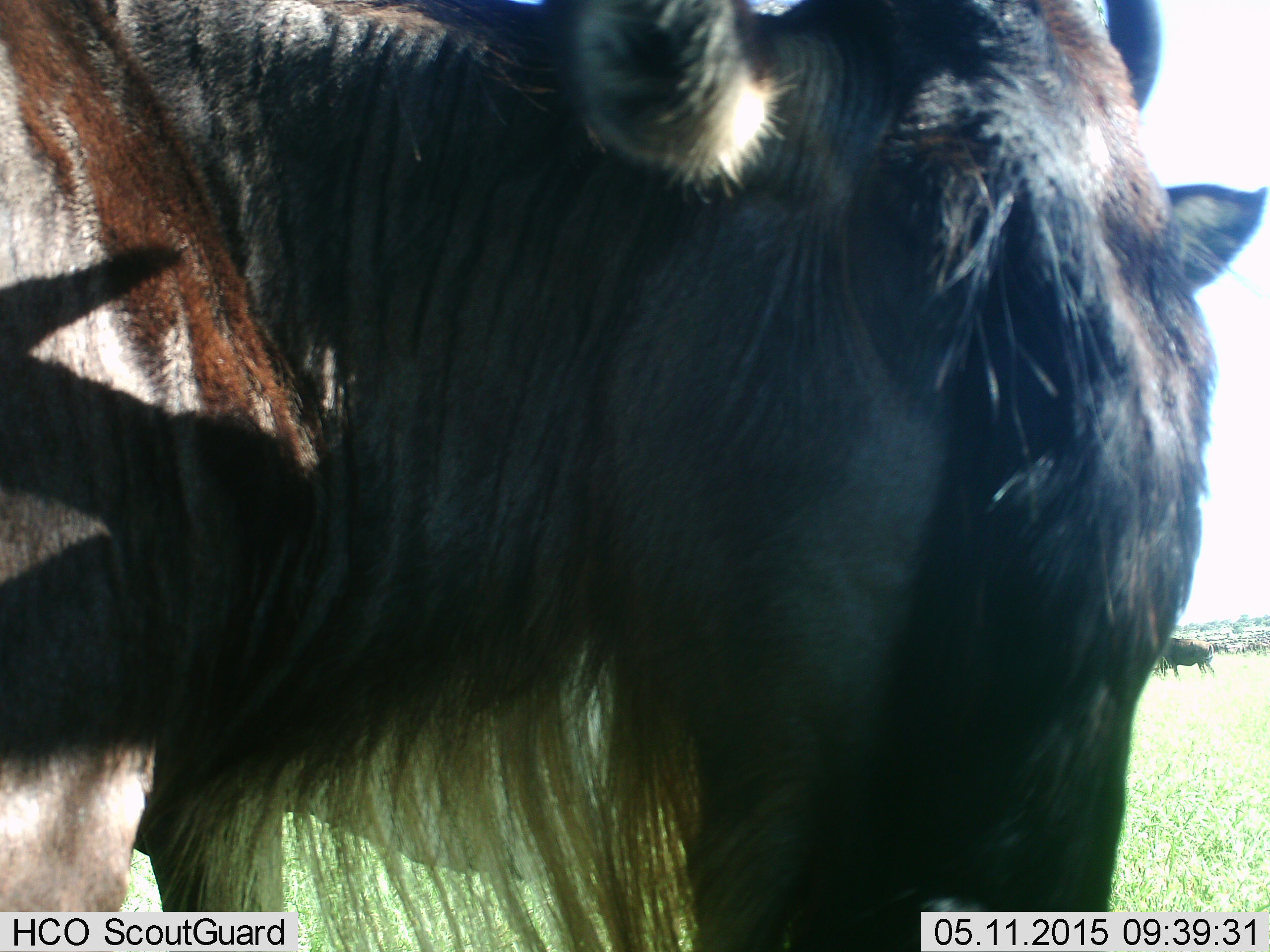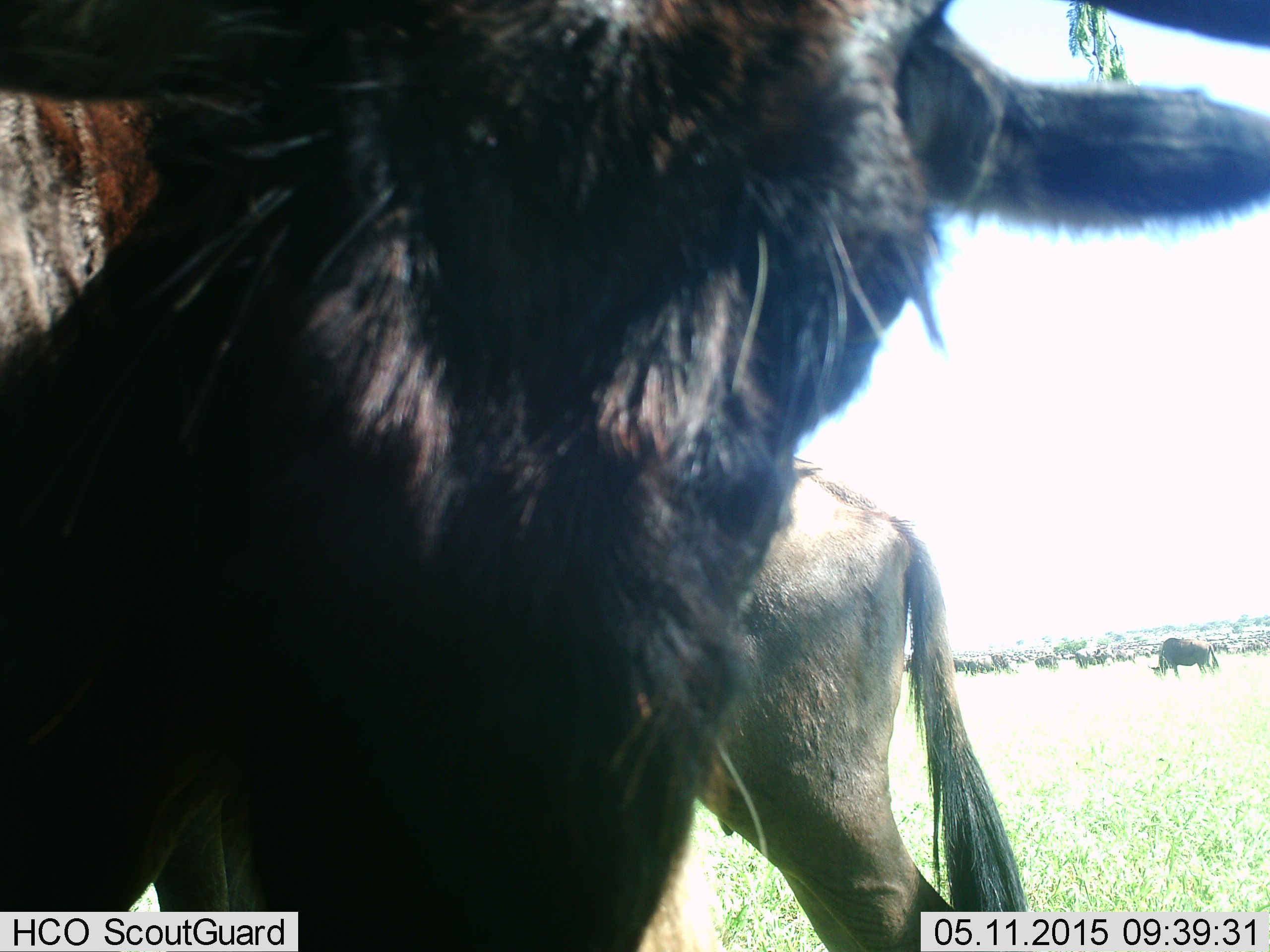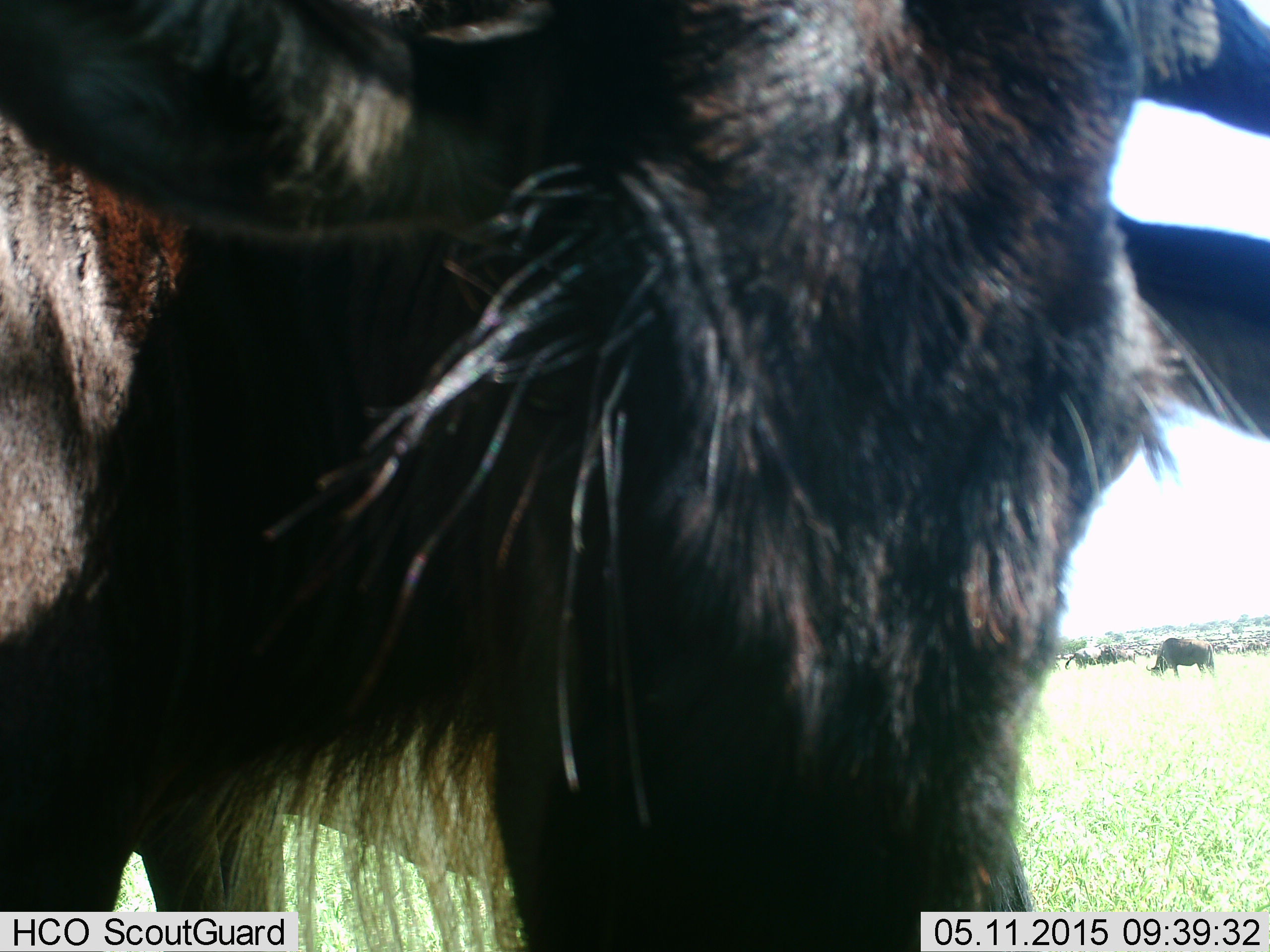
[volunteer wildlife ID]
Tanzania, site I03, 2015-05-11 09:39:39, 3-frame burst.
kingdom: Animalia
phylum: Chordata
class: Mammalia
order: Artiodactyla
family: Bovidae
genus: Connochaetes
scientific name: Connochaetes taurinus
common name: blue wildebeest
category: wildebeest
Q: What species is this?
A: Wildebeest (blue wildebeest) (Connochaetes taurinus).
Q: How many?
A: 11-50.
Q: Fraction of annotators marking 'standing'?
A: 90%.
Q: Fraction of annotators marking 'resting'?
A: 10%.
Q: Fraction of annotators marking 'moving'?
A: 20%.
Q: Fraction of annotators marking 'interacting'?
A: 10%.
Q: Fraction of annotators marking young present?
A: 10%.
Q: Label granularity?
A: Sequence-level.